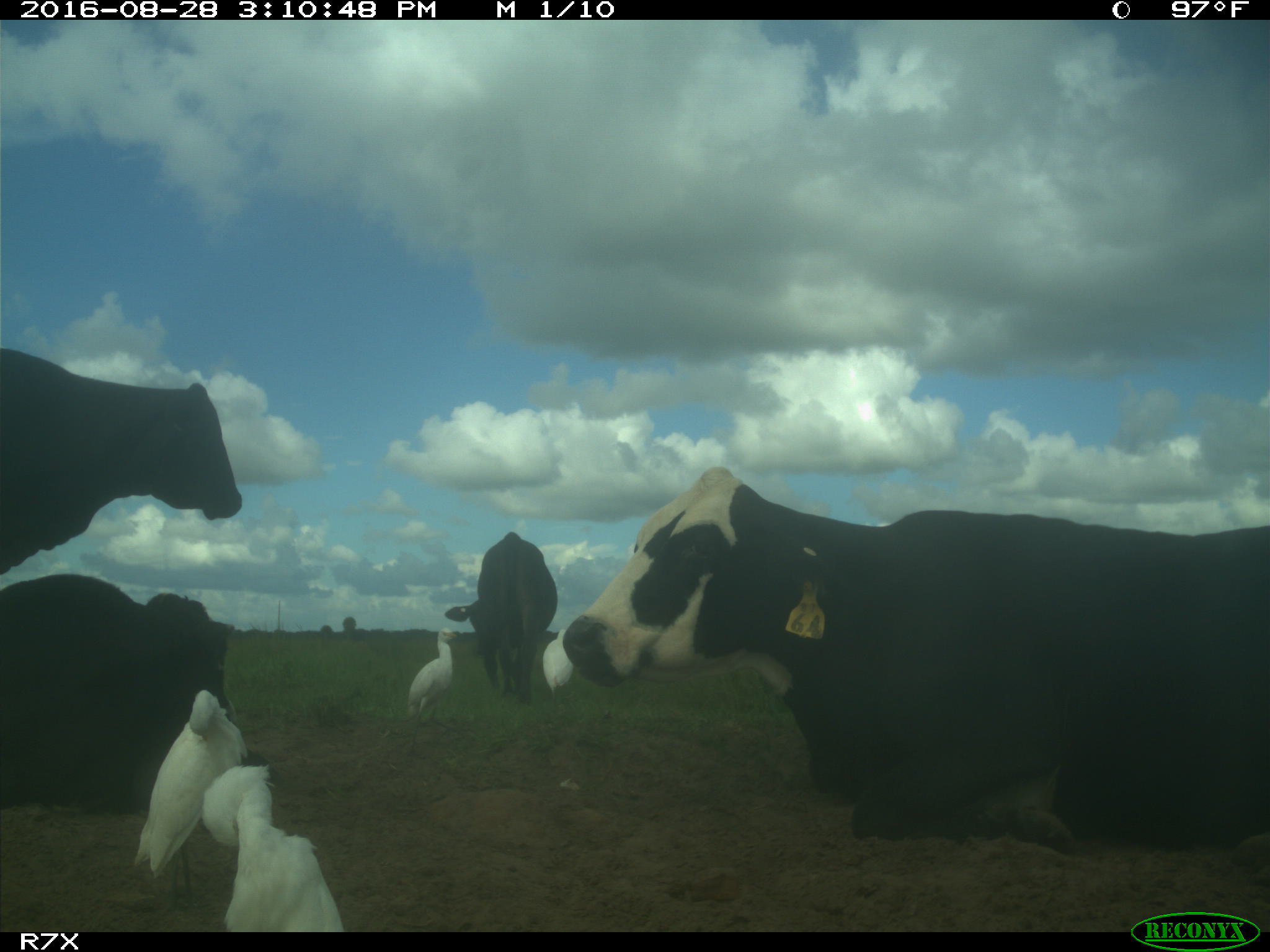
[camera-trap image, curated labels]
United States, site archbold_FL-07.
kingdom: Animalia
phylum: Chordata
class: Mammalia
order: Artiodactyla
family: Bovidae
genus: Bos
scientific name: Bos taurus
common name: domestic cow